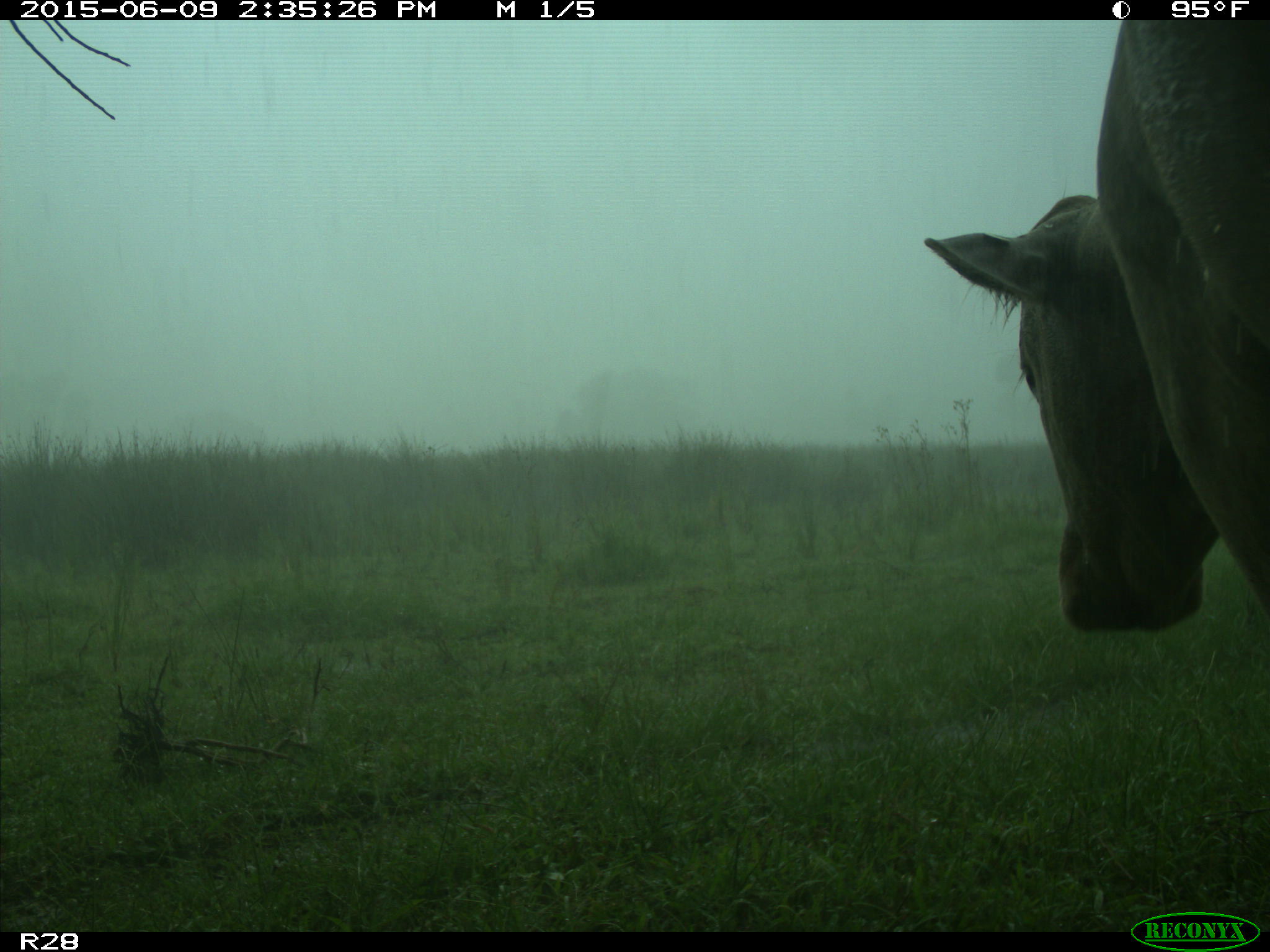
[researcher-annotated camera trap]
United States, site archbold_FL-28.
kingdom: Animalia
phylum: Chordata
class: Mammalia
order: Artiodactyla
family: Bovidae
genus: Bos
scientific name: Bos taurus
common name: domestic cow